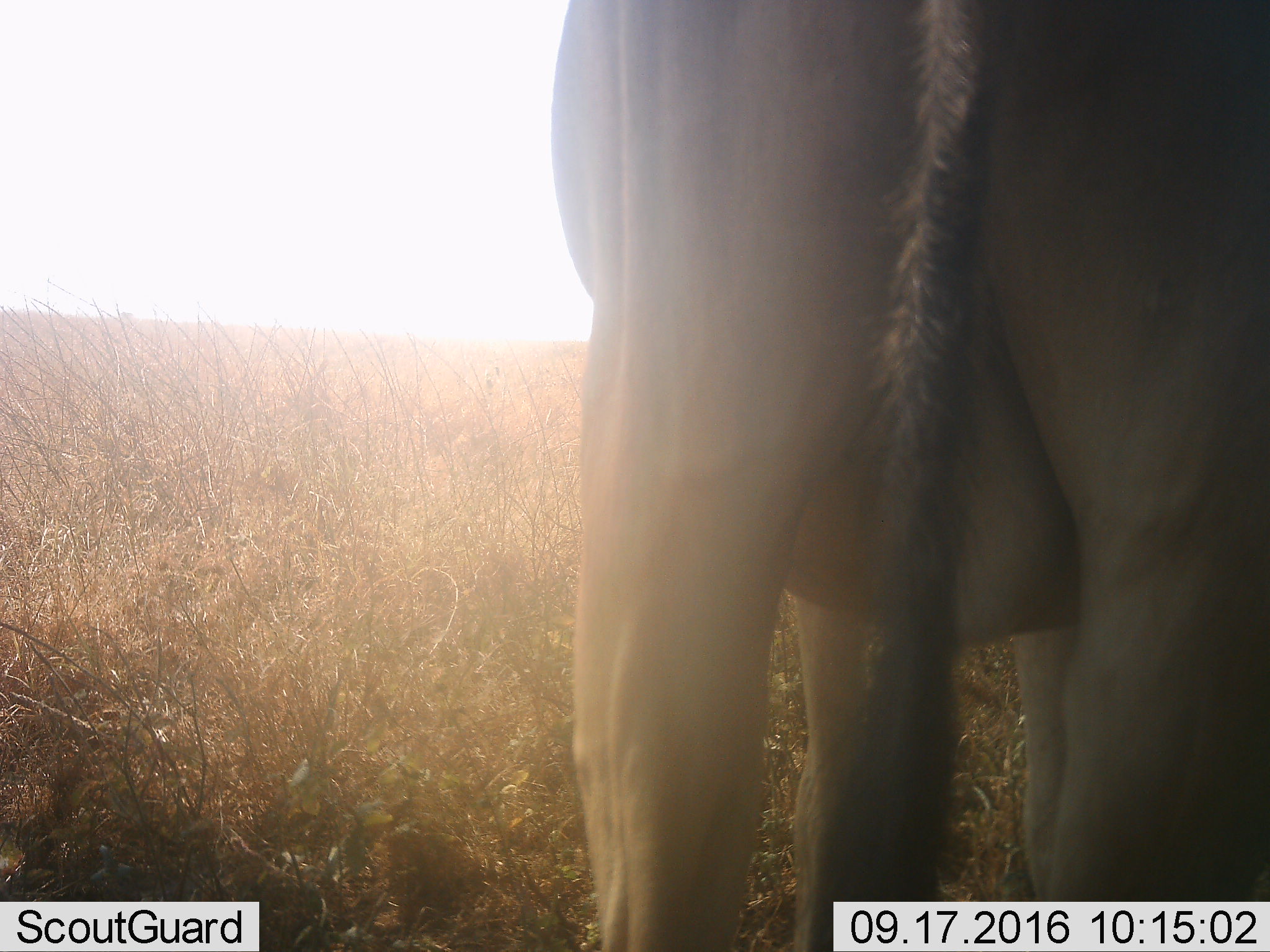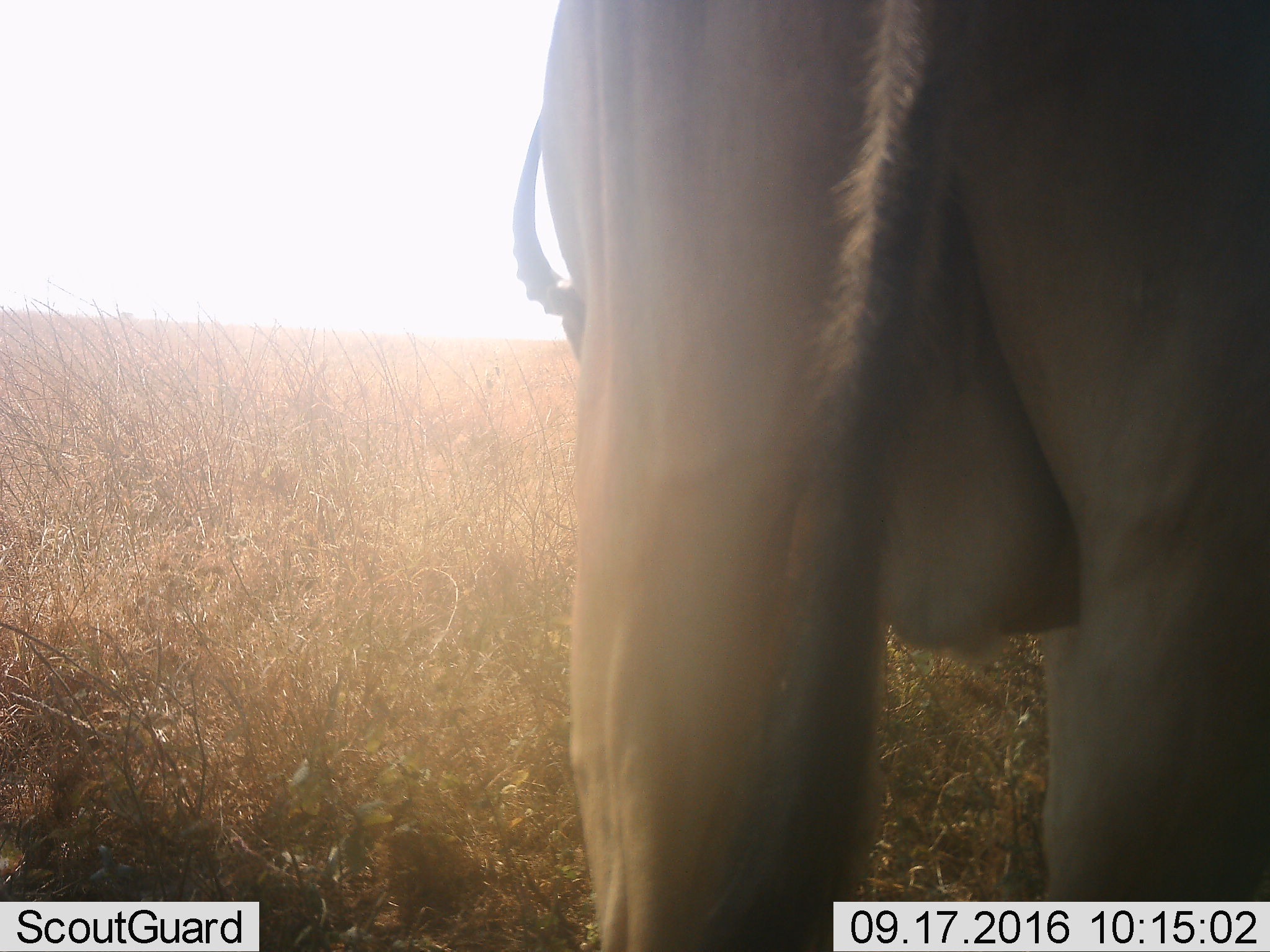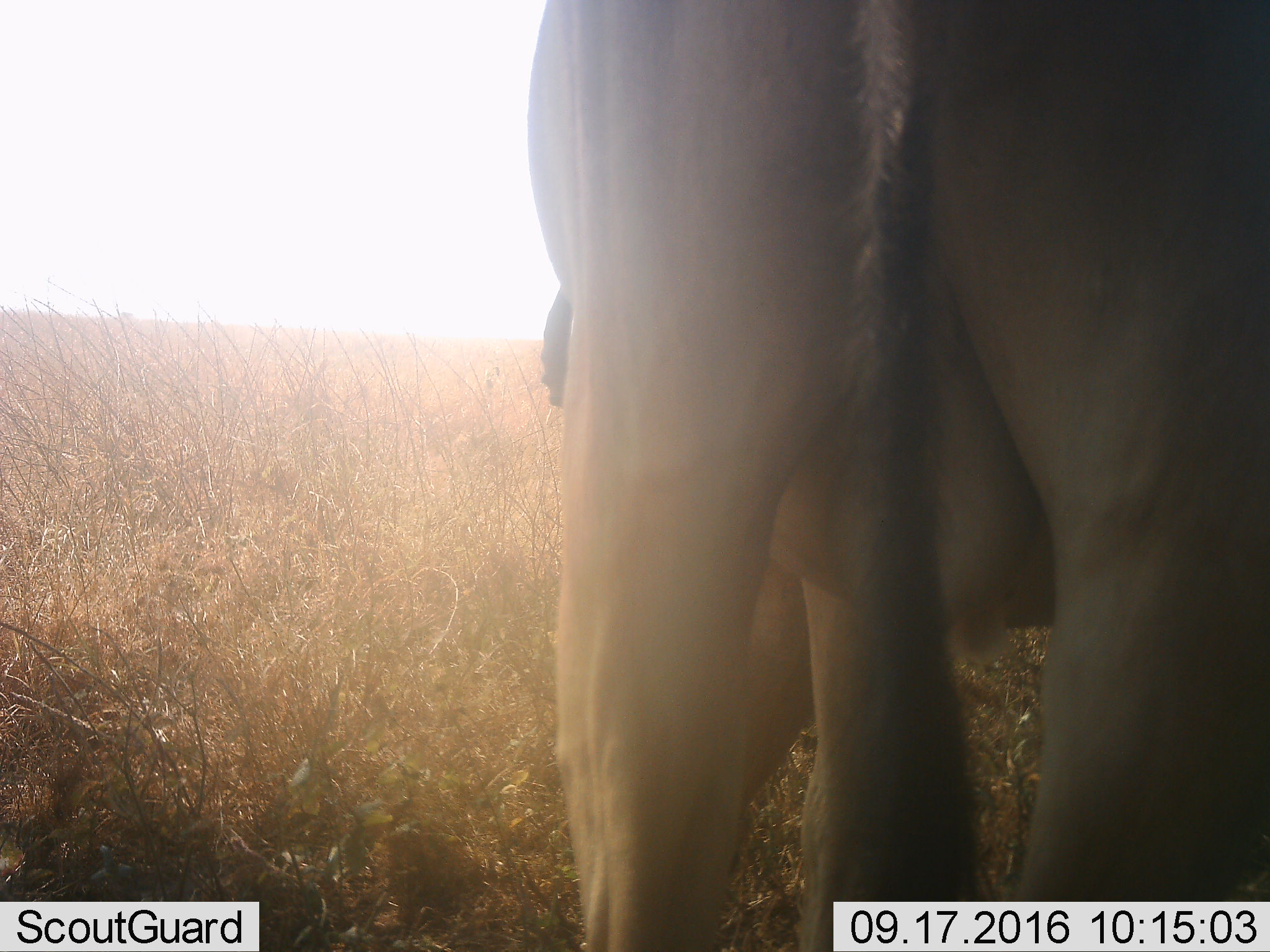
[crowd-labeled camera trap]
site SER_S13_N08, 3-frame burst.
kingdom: Animalia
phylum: Chordata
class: Mammalia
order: Artiodactyla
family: Bovidae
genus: Alcelaphus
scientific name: Alcelaphus buselaphus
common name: hartebeest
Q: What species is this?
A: Hartebeest (Alcelaphus buselaphus).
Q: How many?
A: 1.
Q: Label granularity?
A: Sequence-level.